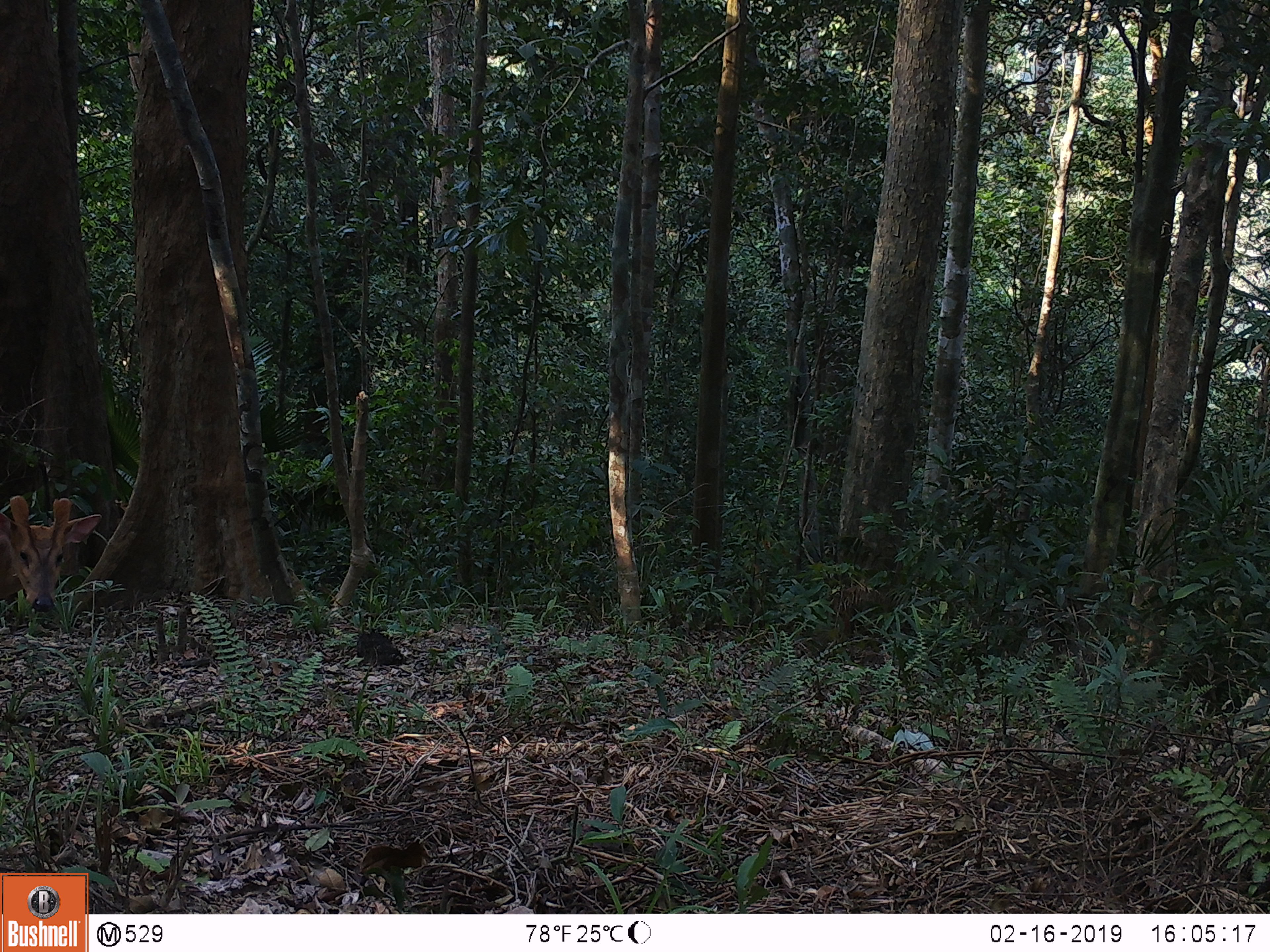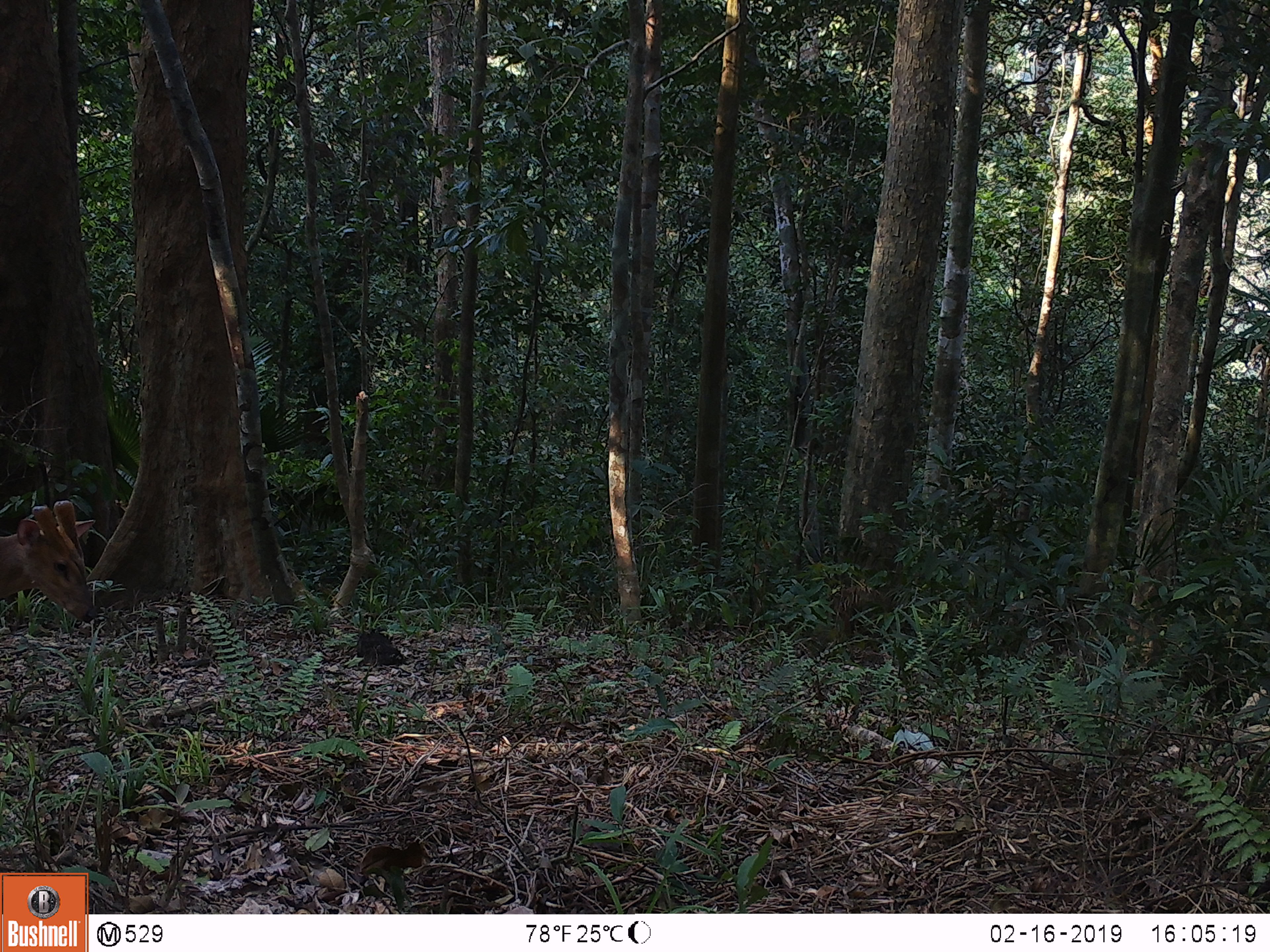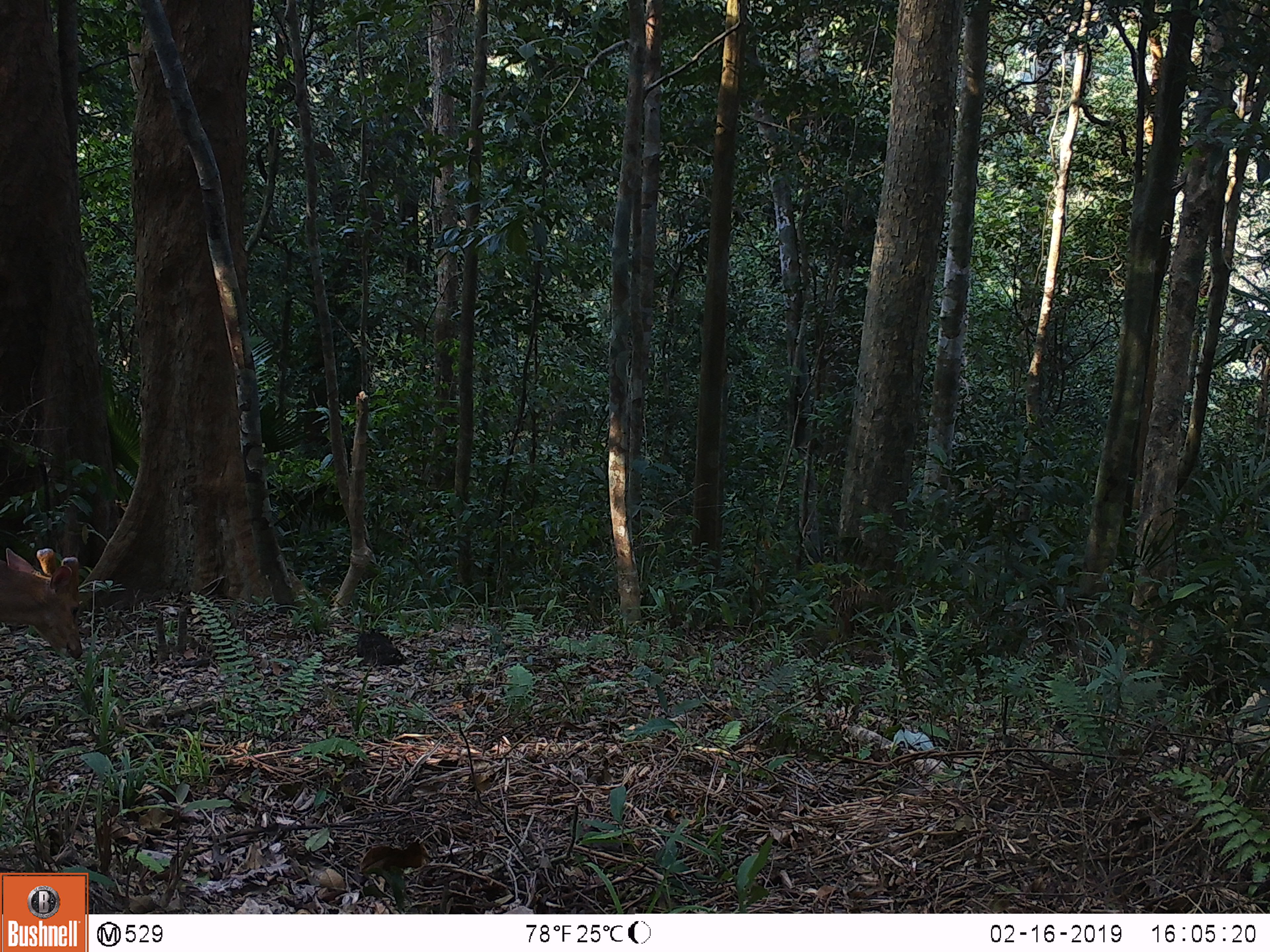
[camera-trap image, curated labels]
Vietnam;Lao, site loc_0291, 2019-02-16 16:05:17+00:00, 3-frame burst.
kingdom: Animalia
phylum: Chordata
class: Mammalia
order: Artiodactyla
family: Cervidae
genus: Muntiacus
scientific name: Muntiacus vuquangensis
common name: large-antlered muntjac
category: large antlered muntjac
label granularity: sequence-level